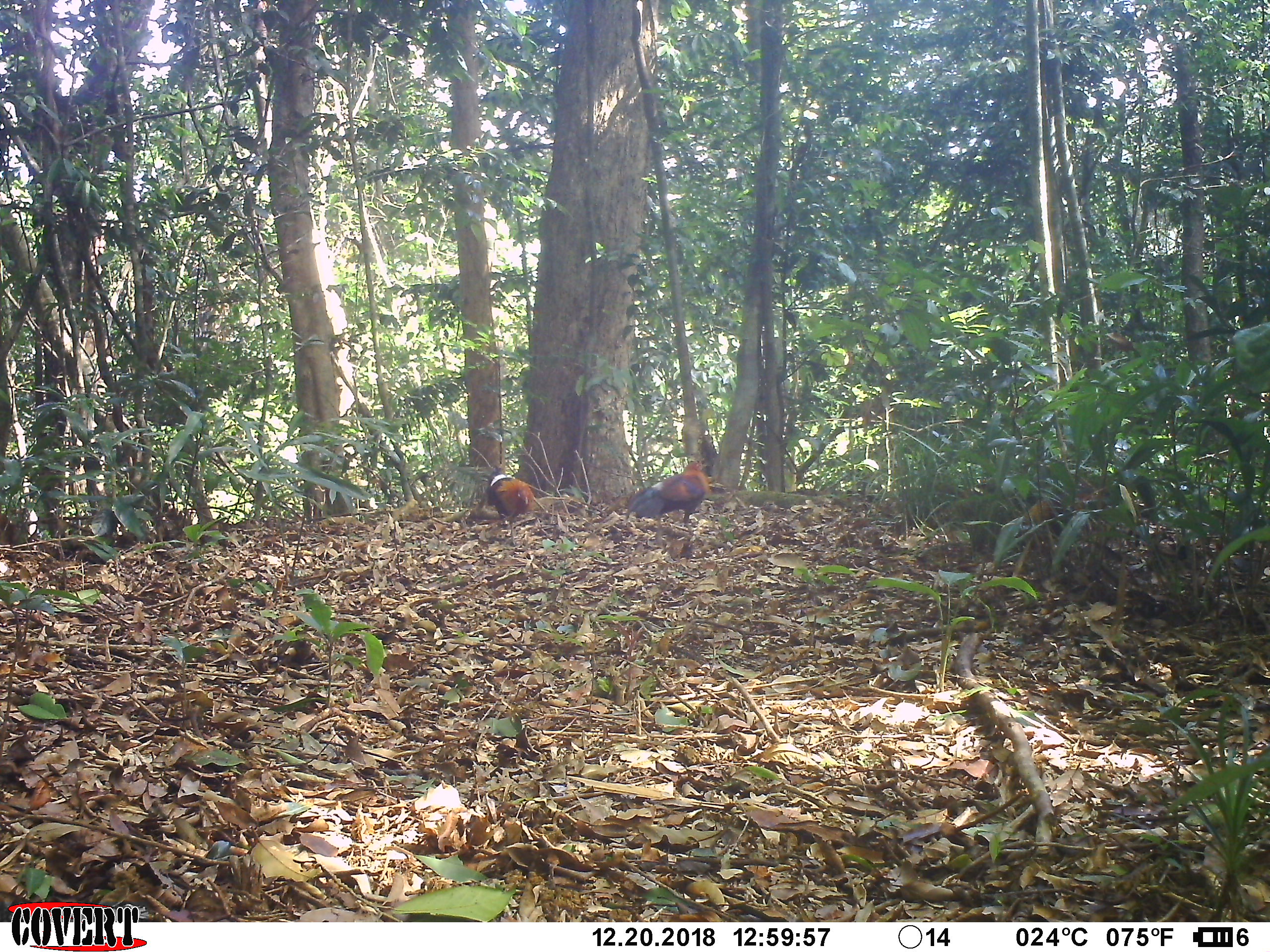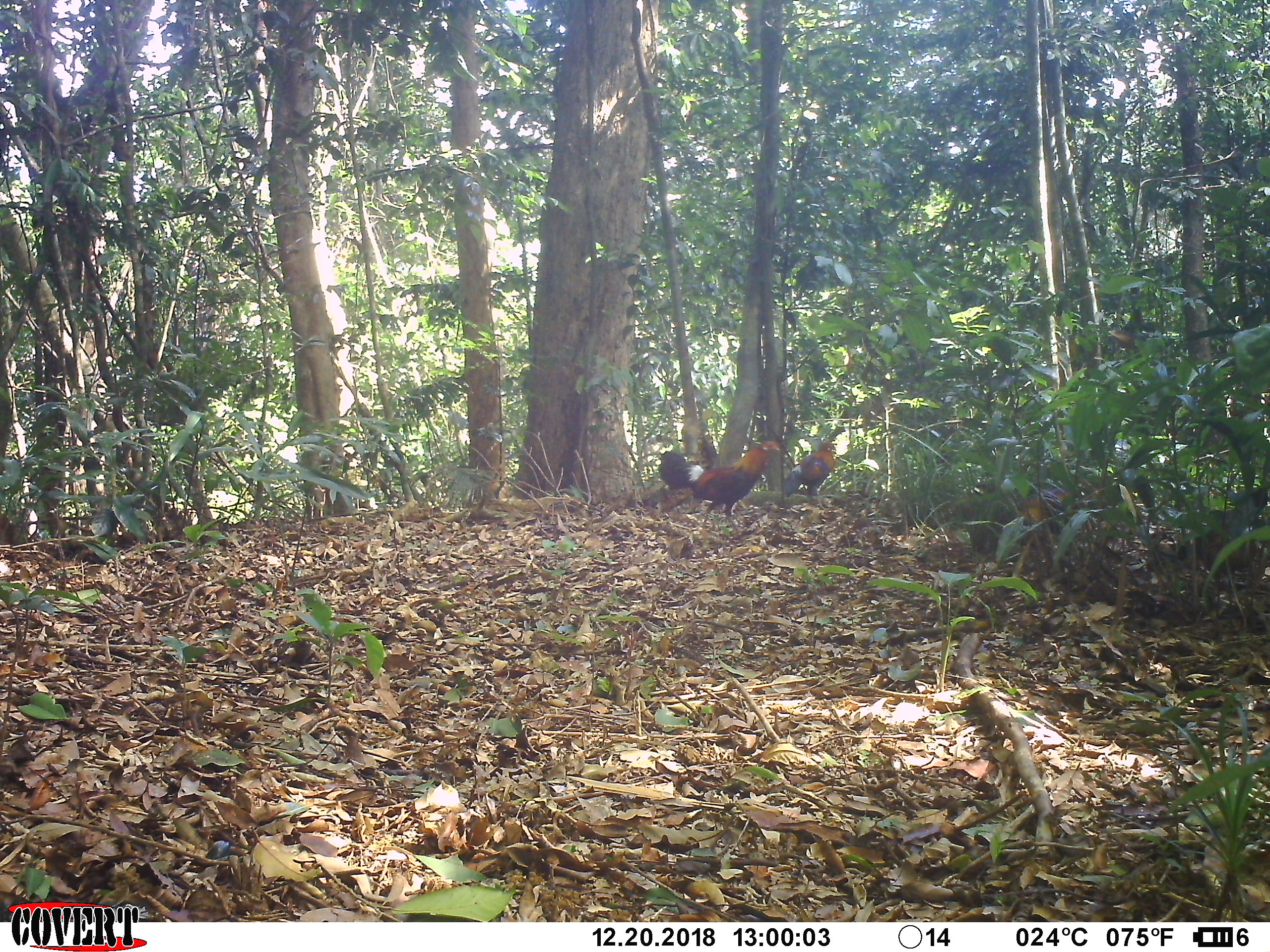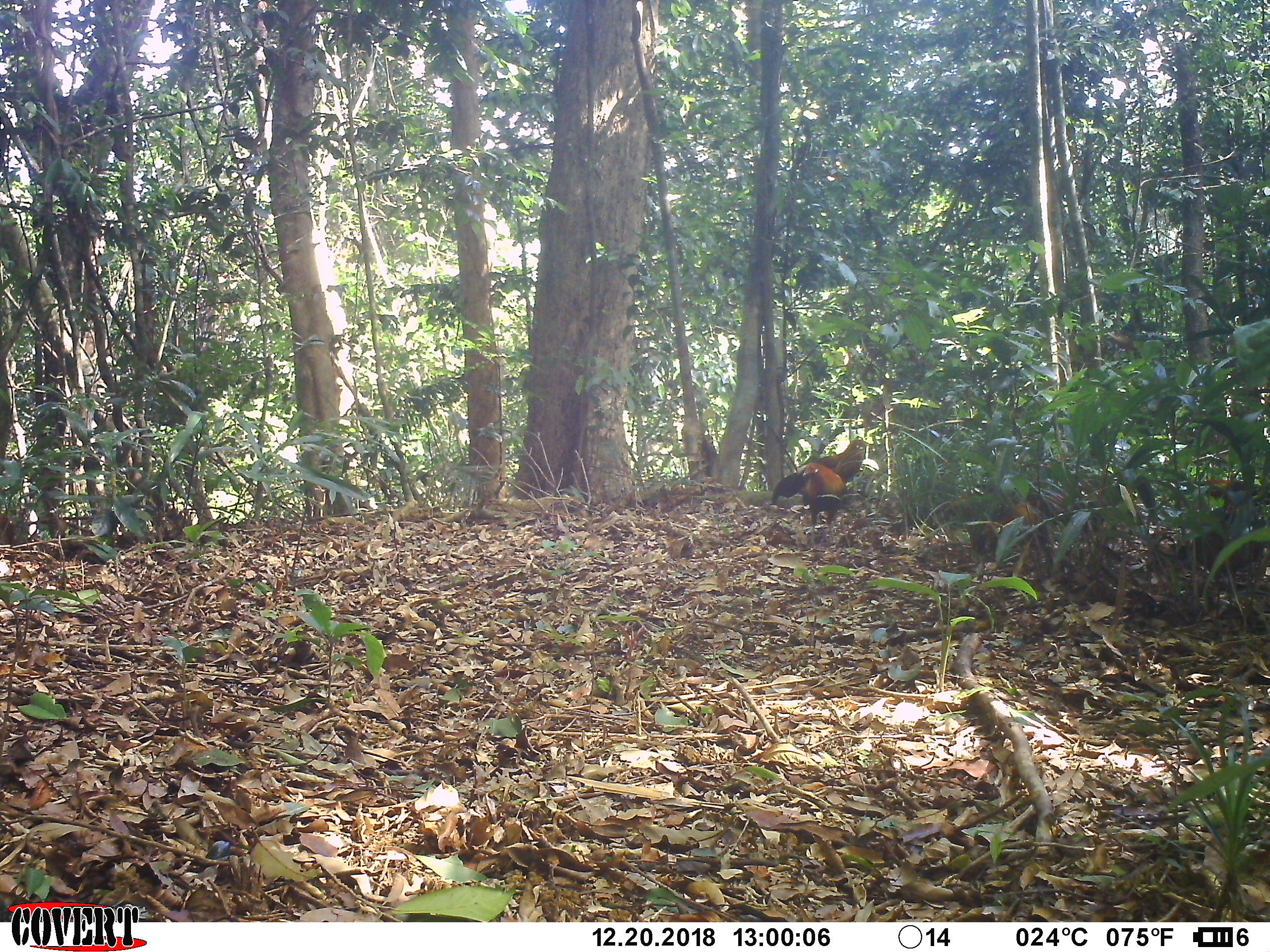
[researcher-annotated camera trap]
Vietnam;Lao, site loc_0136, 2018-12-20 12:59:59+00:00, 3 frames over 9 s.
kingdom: Animalia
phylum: Chordata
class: Aves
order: Galliformes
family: Phasianidae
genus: Gallus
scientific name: Gallus gallus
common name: red junglefowl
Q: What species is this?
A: Red junglefowl (Gallus gallus).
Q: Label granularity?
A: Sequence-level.